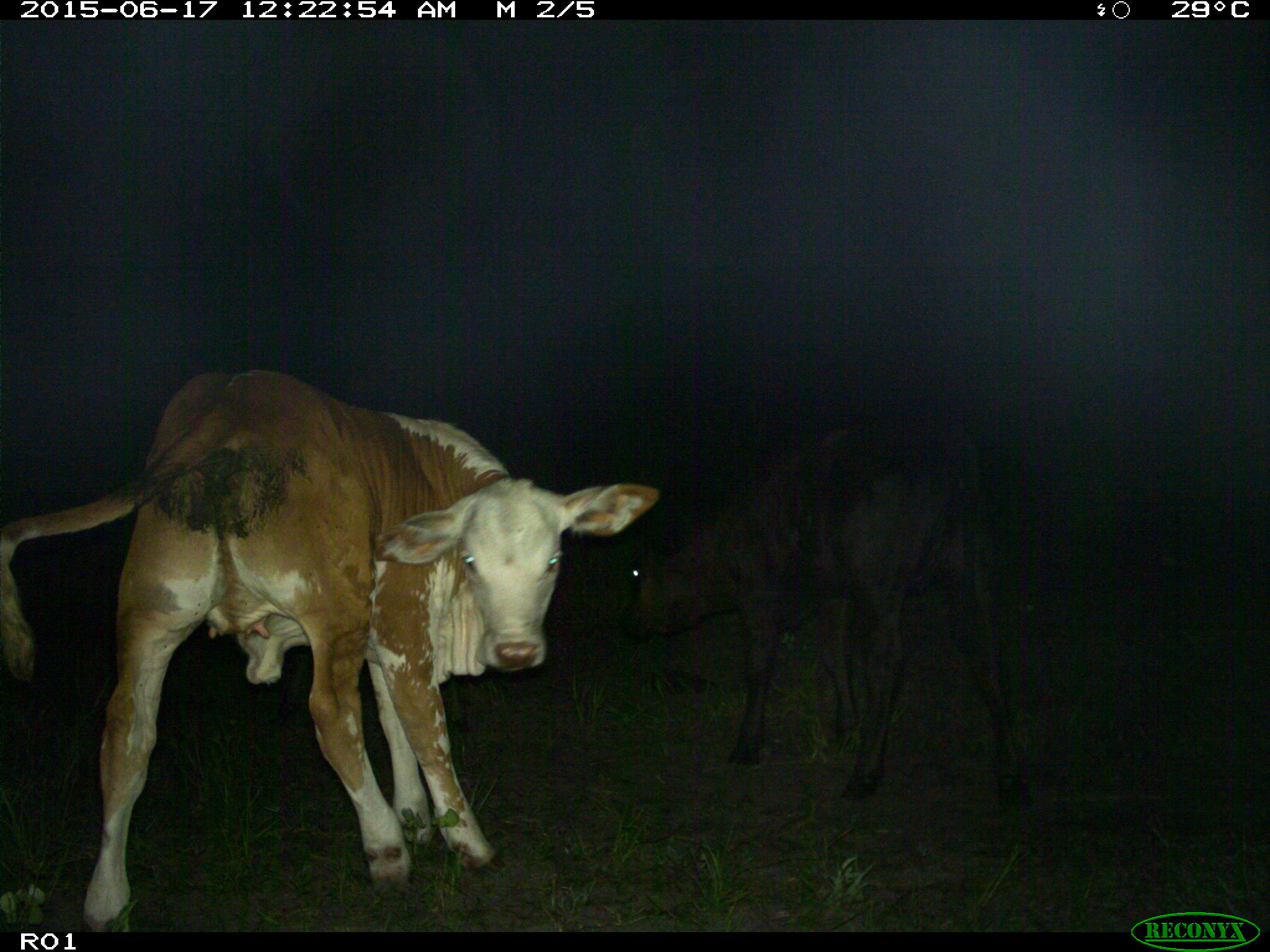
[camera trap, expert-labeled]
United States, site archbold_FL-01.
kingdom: Animalia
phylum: Chordata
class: Mammalia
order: Artiodactyla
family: Bovidae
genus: Bos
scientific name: Bos taurus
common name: domestic cow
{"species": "Bos taurus (domestic cow)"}